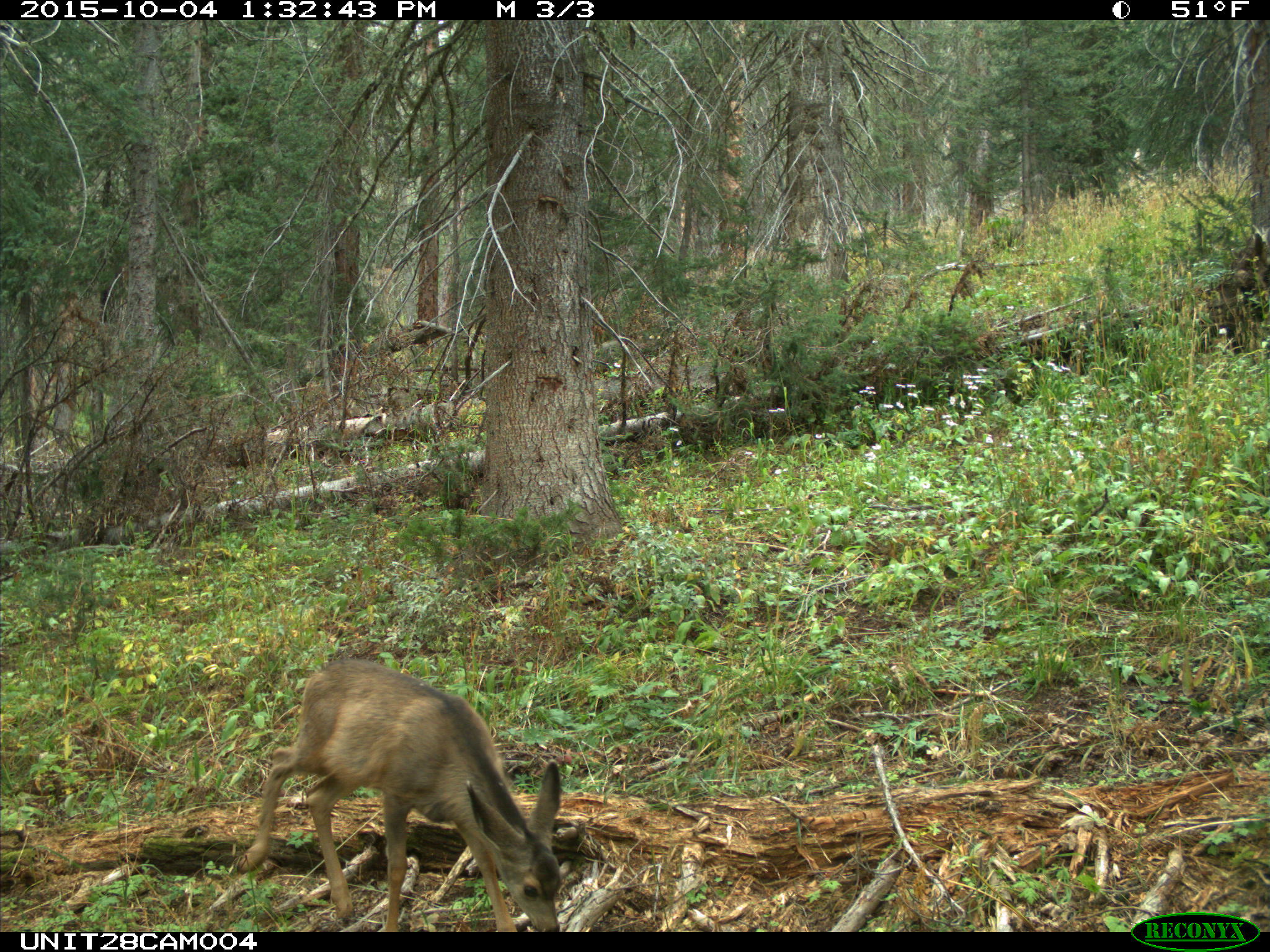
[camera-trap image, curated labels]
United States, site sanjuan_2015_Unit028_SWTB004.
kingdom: Animalia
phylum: Chordata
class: Mammalia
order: Artiodactyla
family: Cervidae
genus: Odocoileus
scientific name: Odocoileus hemionus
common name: mule deer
Odocoileus hemionus (mule deer).